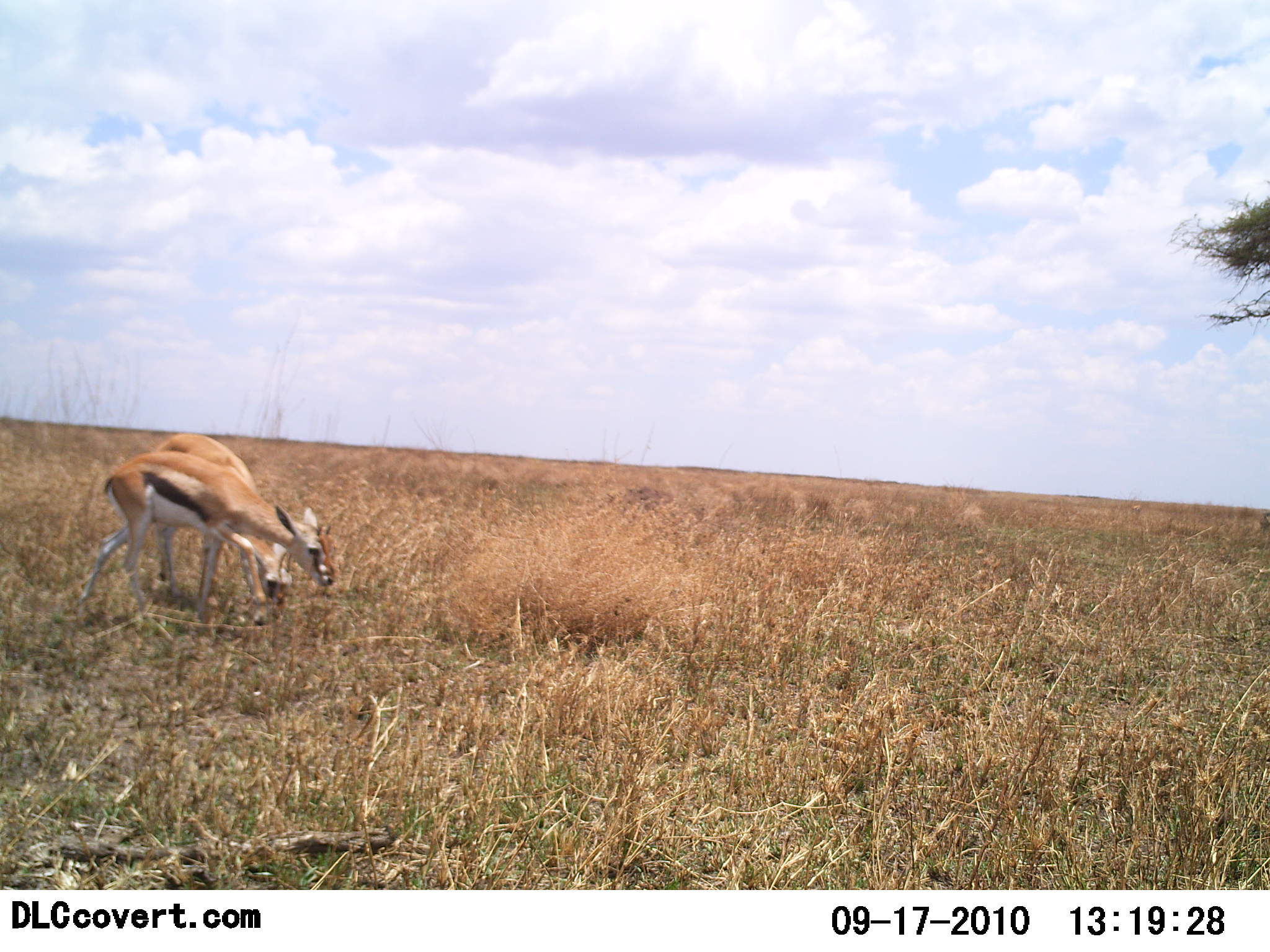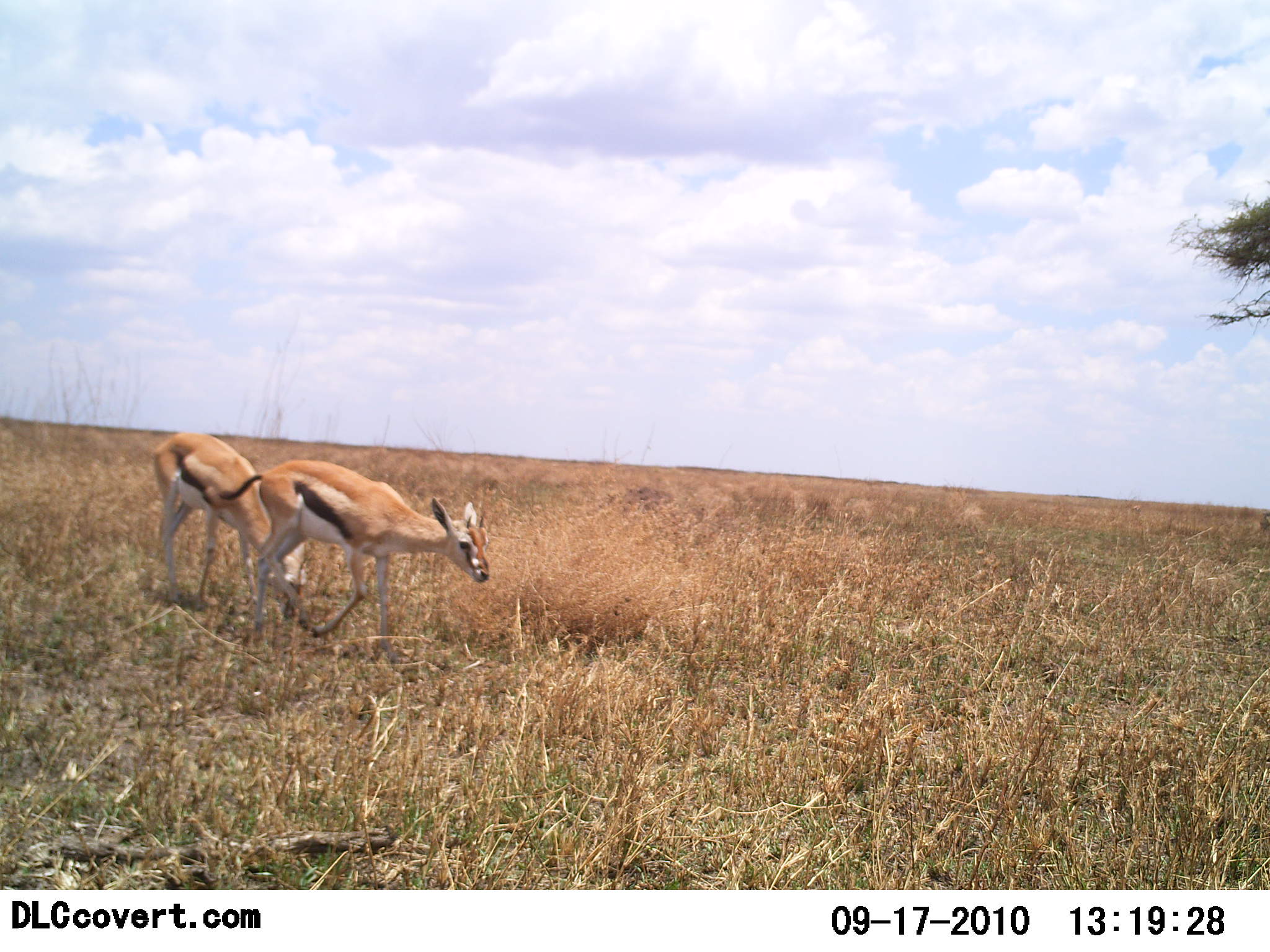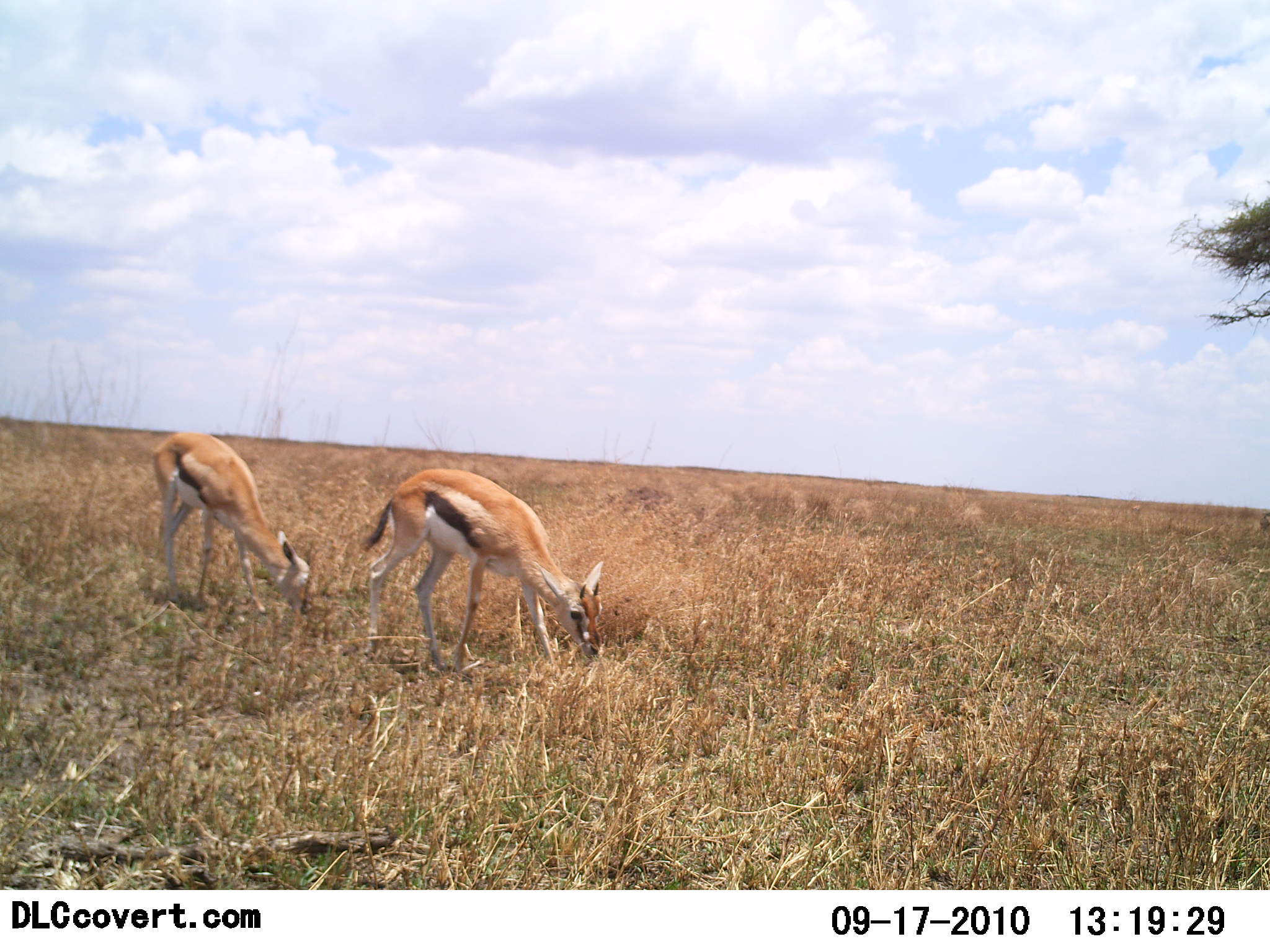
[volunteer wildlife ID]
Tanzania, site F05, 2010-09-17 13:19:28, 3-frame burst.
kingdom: Animalia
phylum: Chordata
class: Mammalia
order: Artiodactyla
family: Bovidae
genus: Eudorcas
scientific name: Eudorcas thomsonii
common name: thomson's gazelle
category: gazellethomsons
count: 2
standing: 27%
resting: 0%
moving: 82%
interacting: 0%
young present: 9%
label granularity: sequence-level